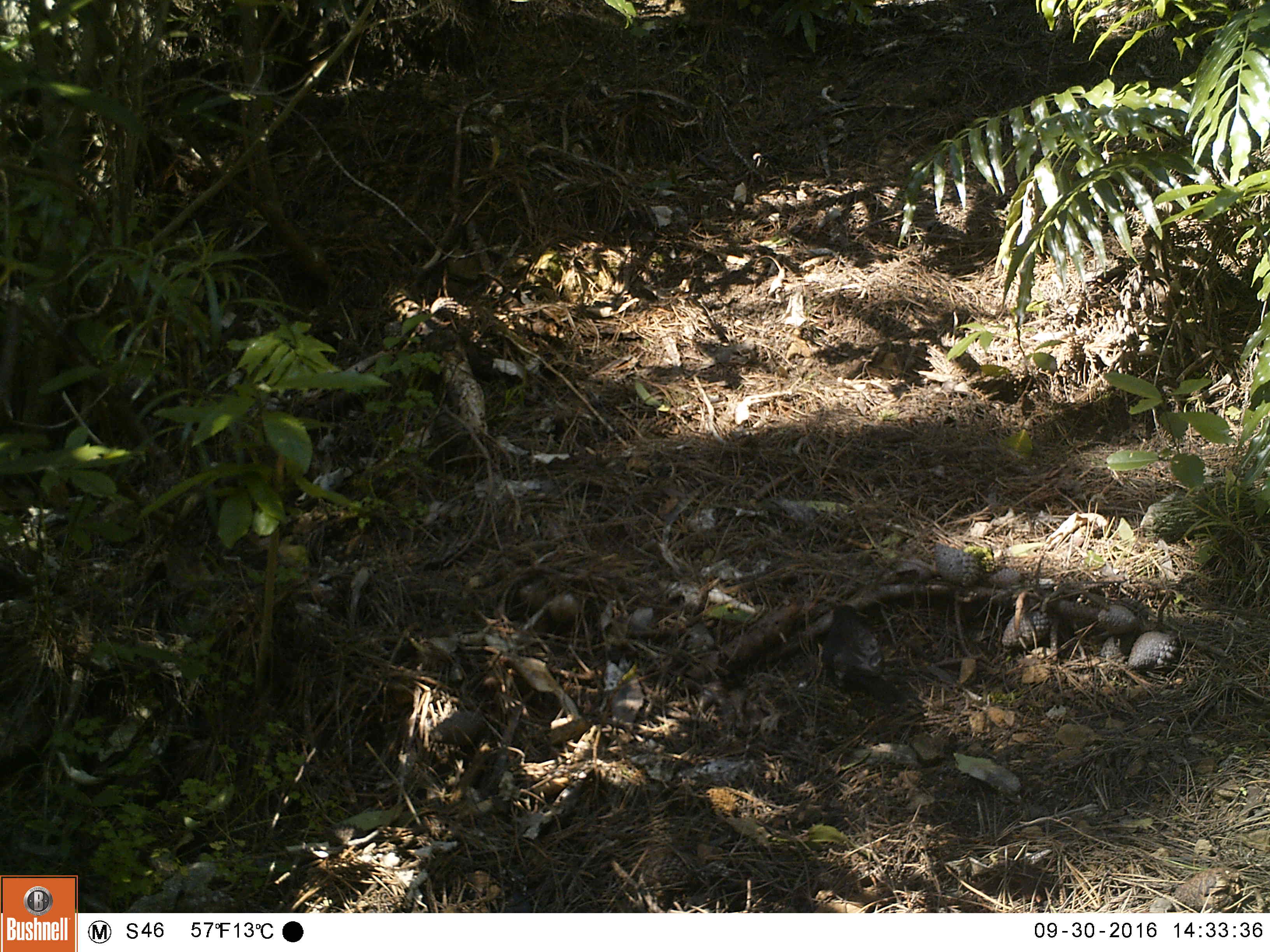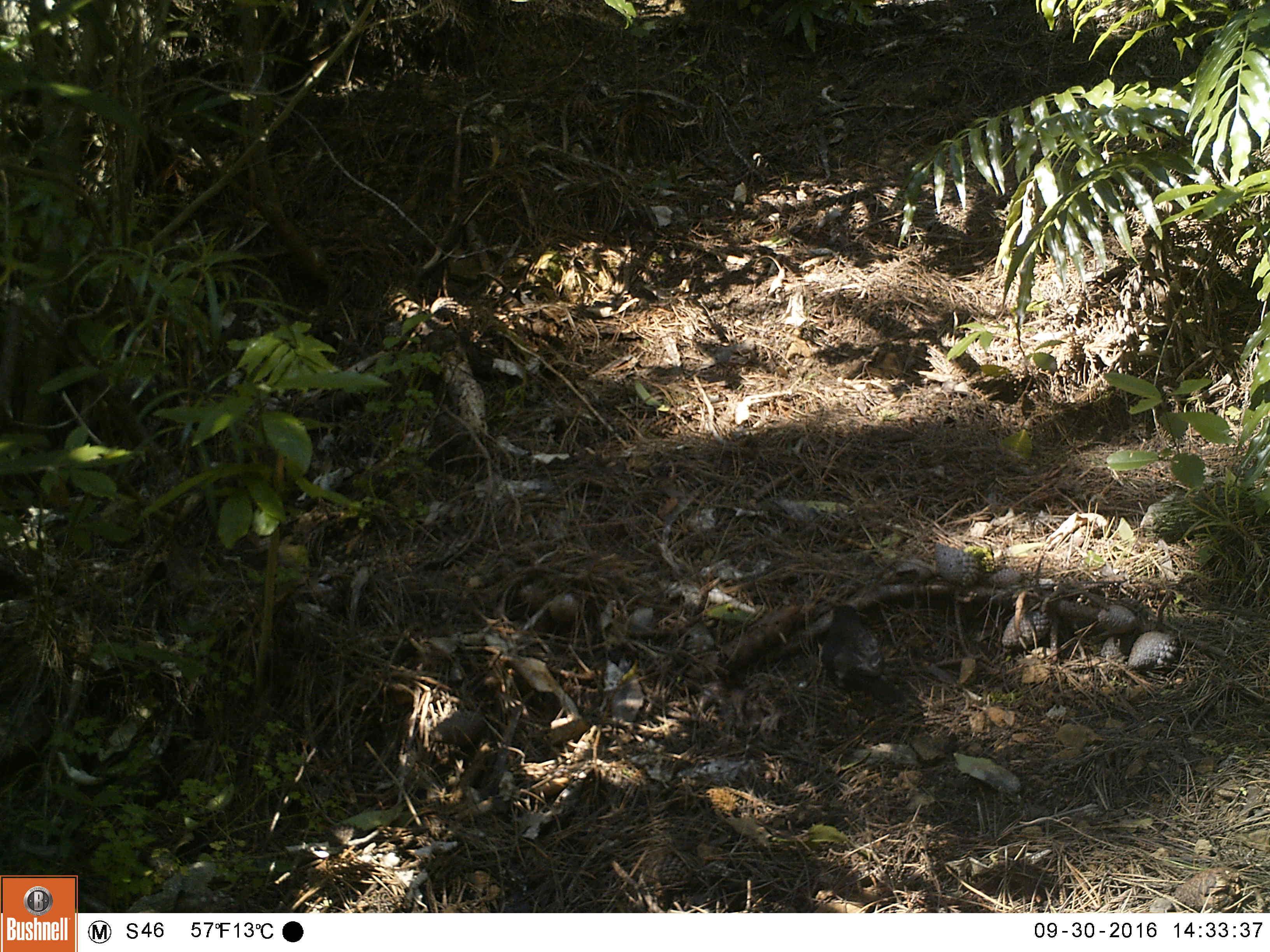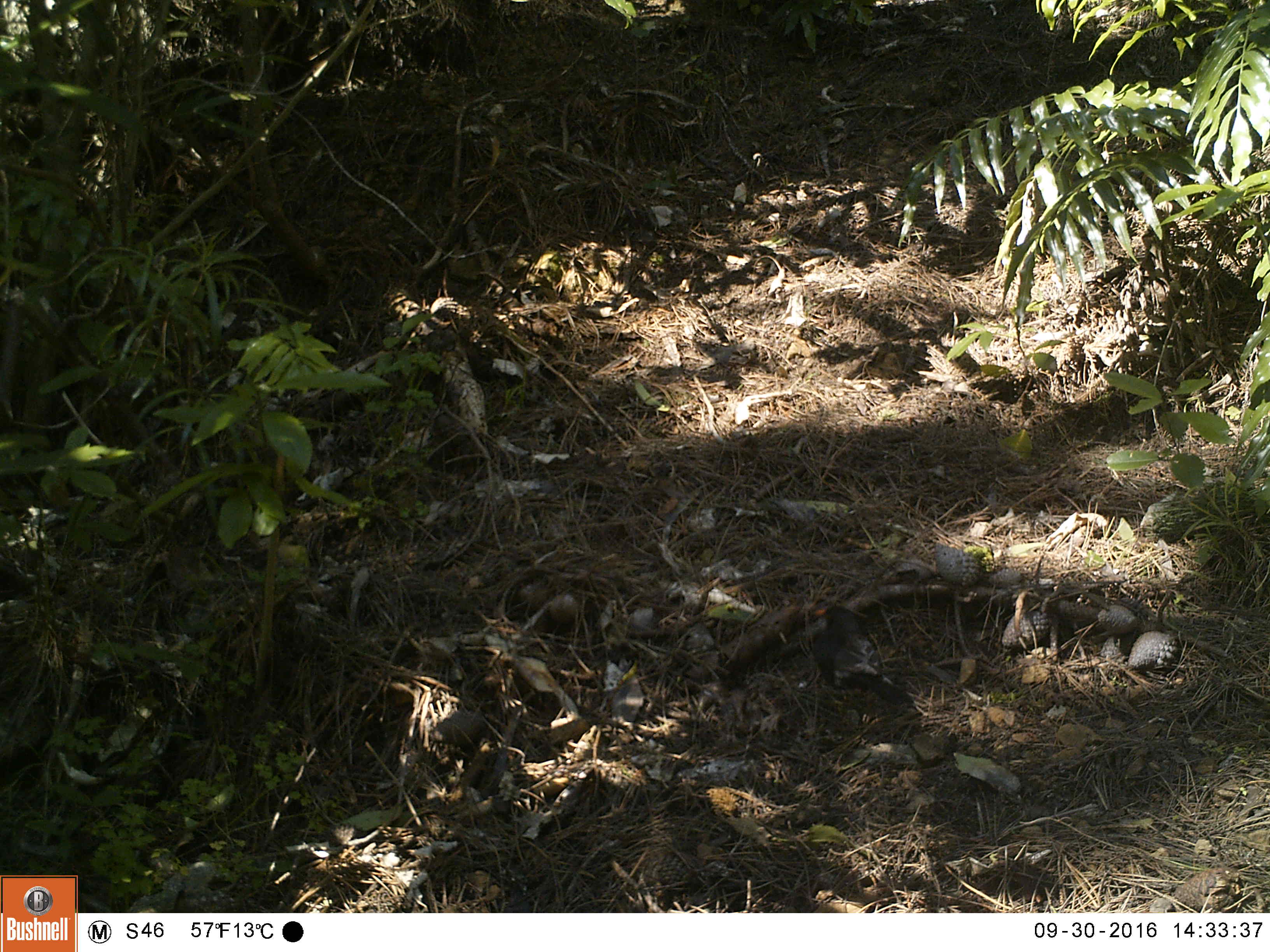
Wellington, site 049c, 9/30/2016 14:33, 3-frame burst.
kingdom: Animalia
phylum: Chordata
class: Aves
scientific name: Aves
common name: bird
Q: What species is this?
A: Bird (Aves).